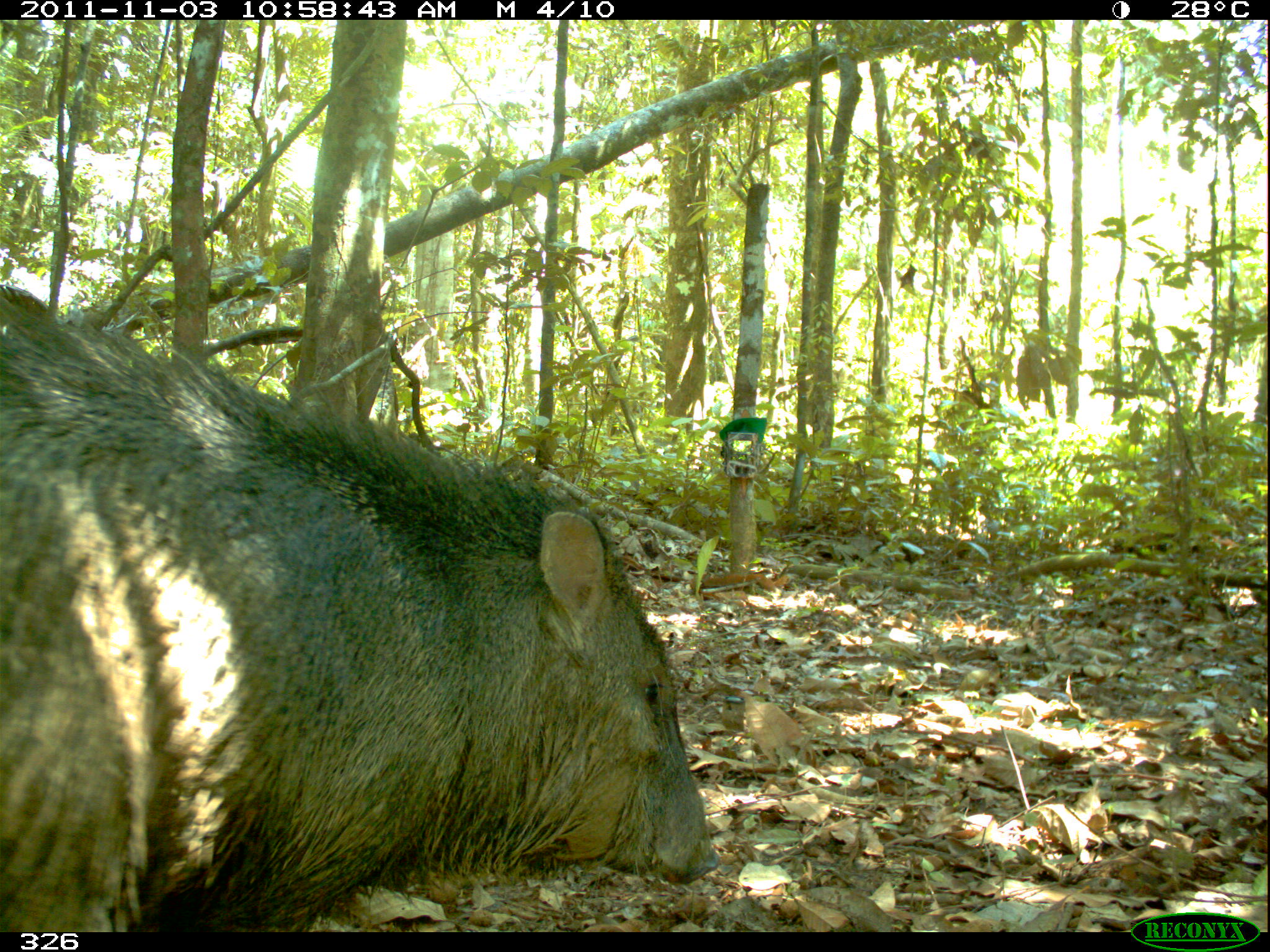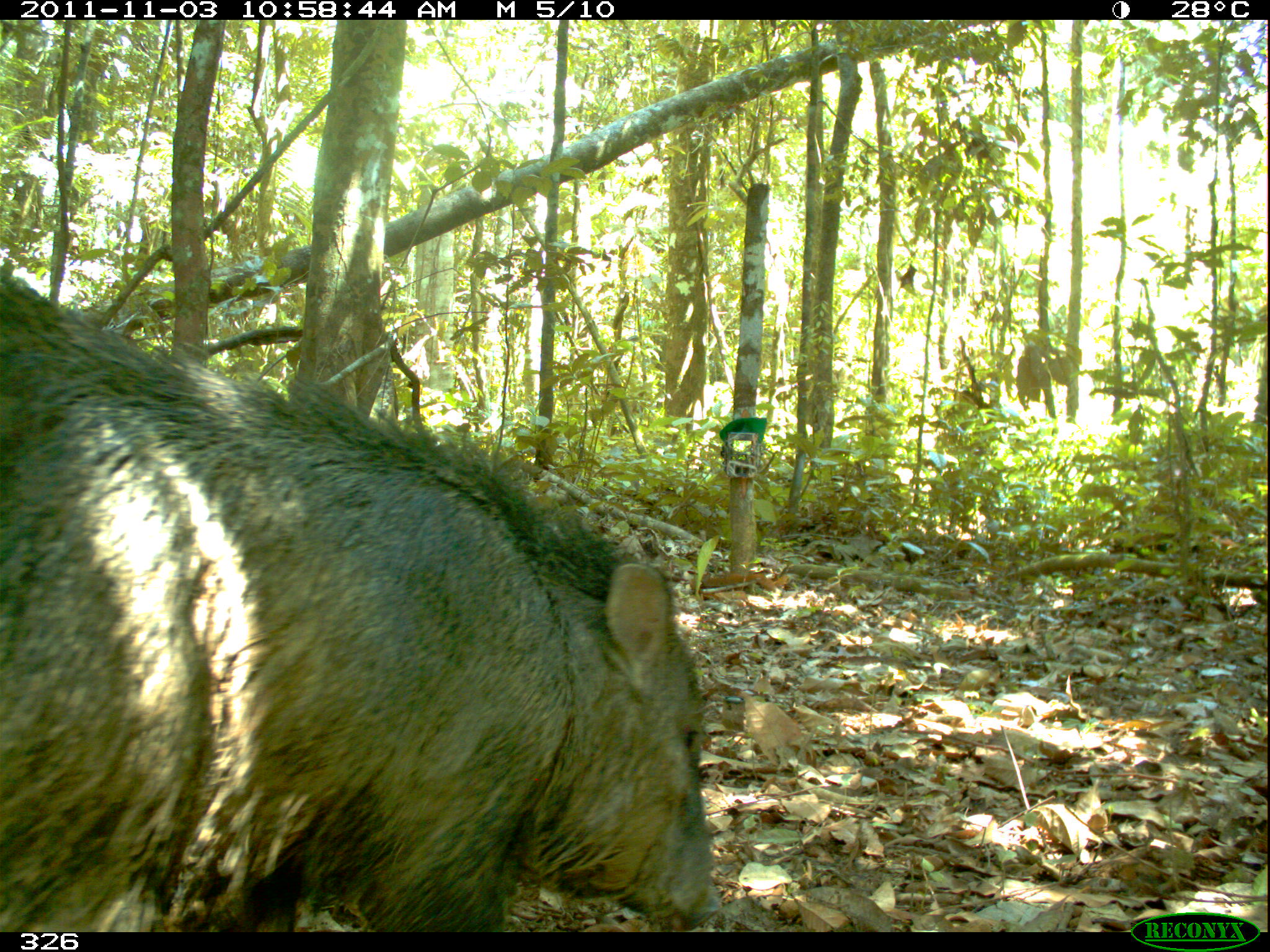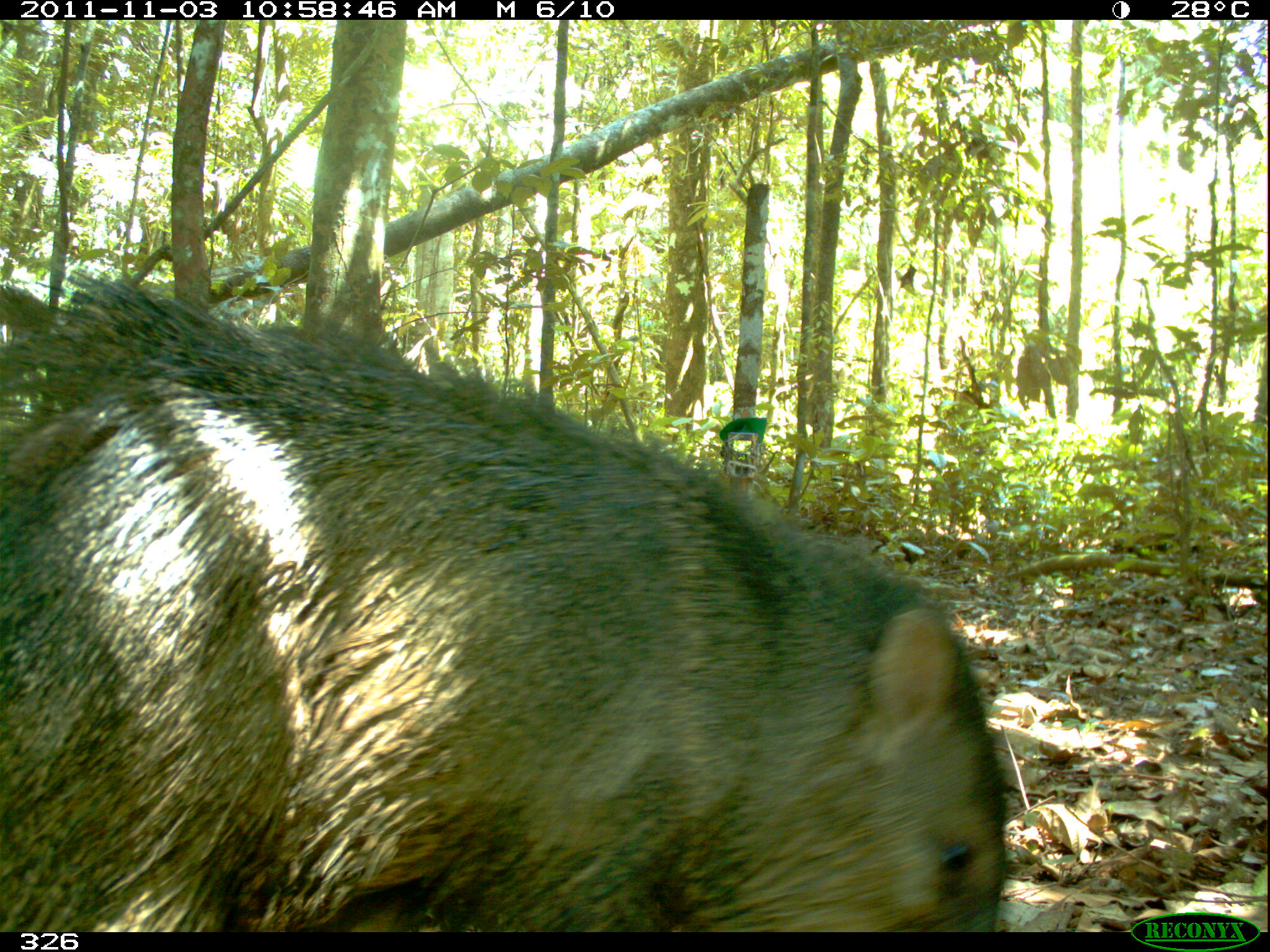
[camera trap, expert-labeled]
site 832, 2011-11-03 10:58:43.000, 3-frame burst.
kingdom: Animalia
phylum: Chordata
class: Mammalia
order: Artiodactyla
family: Tayassuidae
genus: Pecari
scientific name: Pecari tajacu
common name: collared peccary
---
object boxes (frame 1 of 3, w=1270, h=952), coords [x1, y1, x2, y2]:
pecari tajacu: [0, 281, 721, 932]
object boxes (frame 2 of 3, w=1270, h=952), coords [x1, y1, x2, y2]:
pecari tajacu: [0, 274, 723, 932]